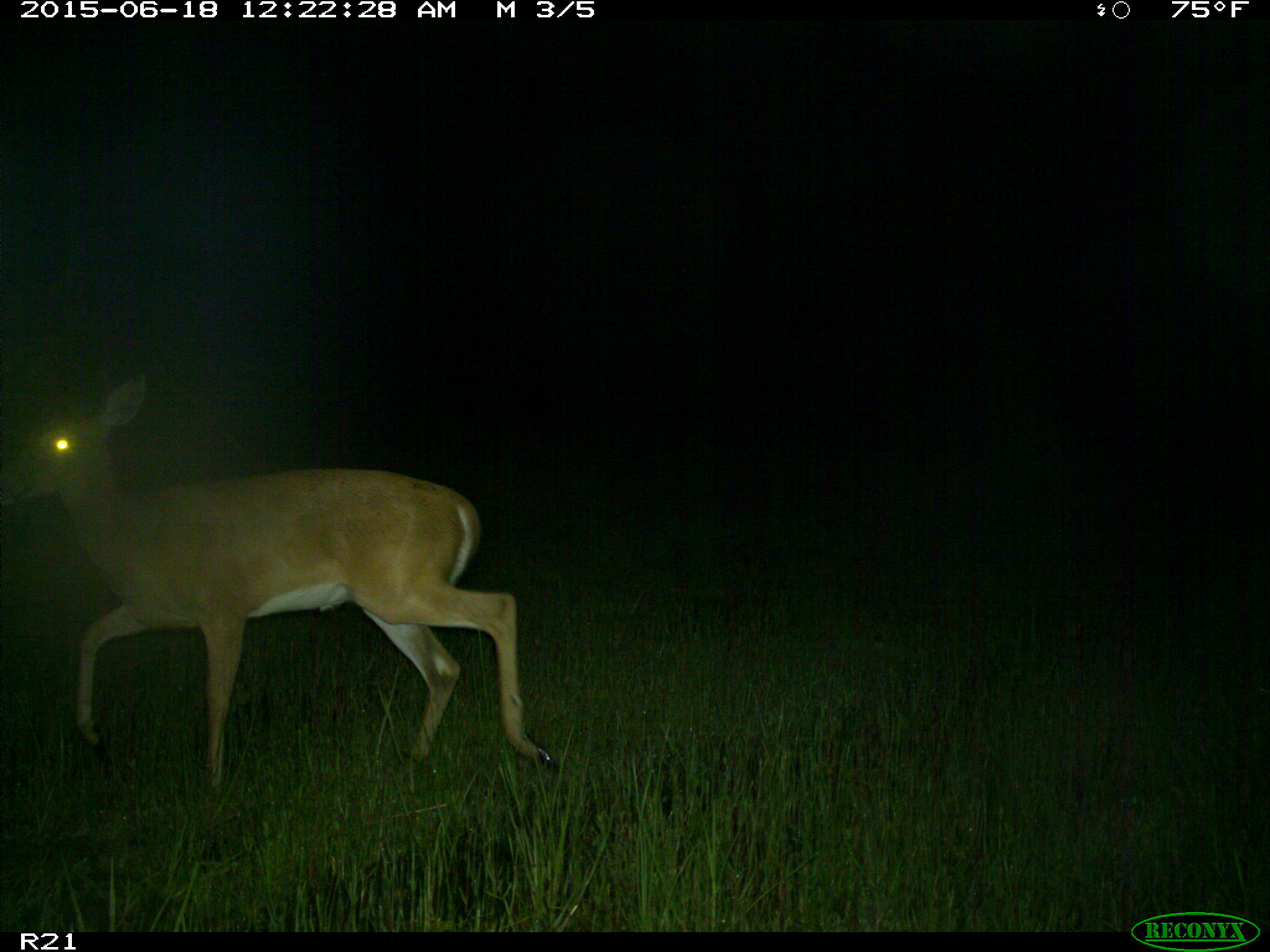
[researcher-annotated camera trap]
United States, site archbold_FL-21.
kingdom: Animalia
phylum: Chordata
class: Mammalia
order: Artiodactyla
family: Cervidae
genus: Odocoileus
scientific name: Odocoileus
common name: deer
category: unidentified deer